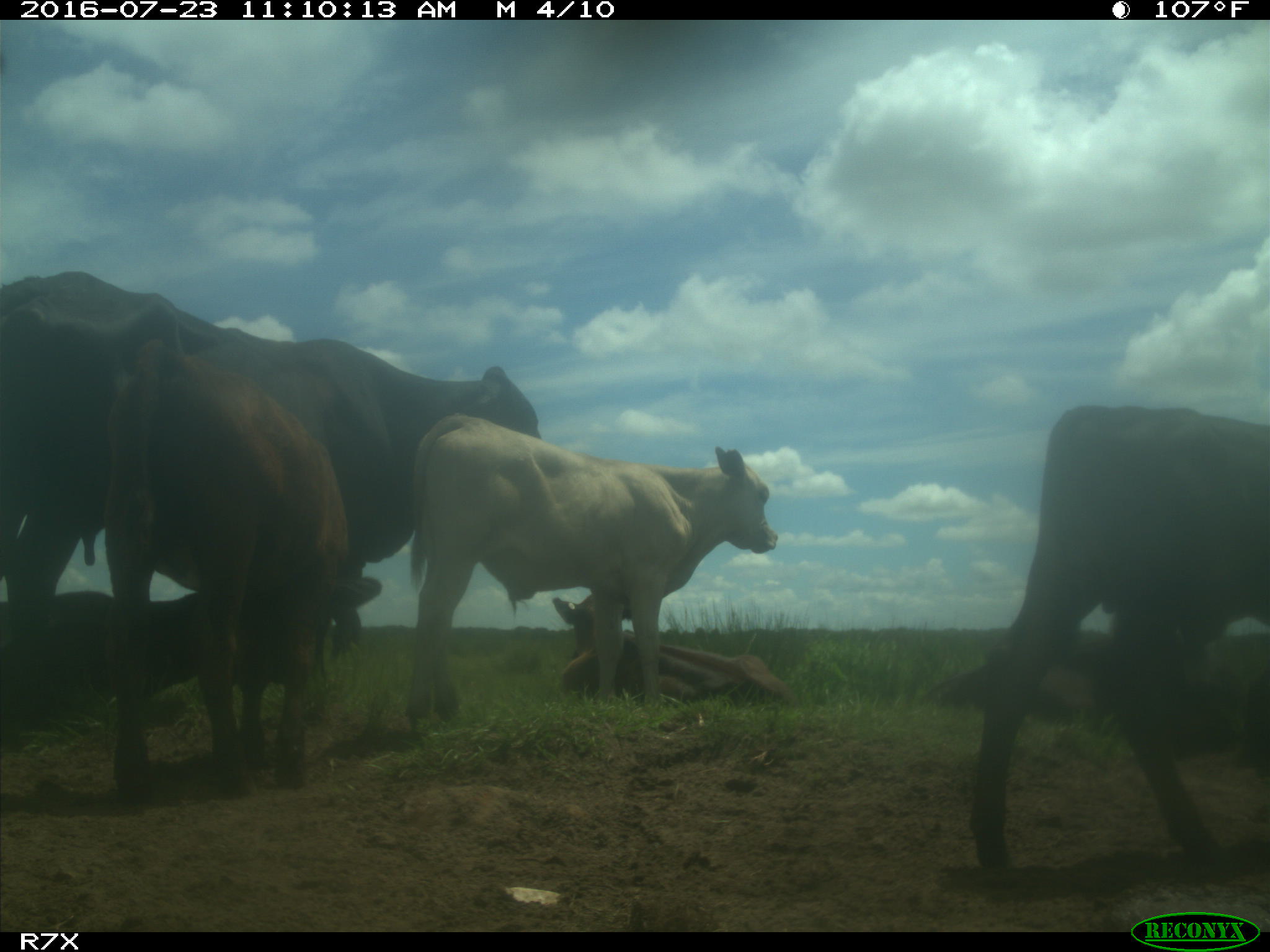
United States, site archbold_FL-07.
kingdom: Animalia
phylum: Chordata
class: Mammalia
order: Artiodactyla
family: Bovidae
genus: Bos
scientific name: Bos taurus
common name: domestic cow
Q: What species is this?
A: Bos taurus (domestic cow).